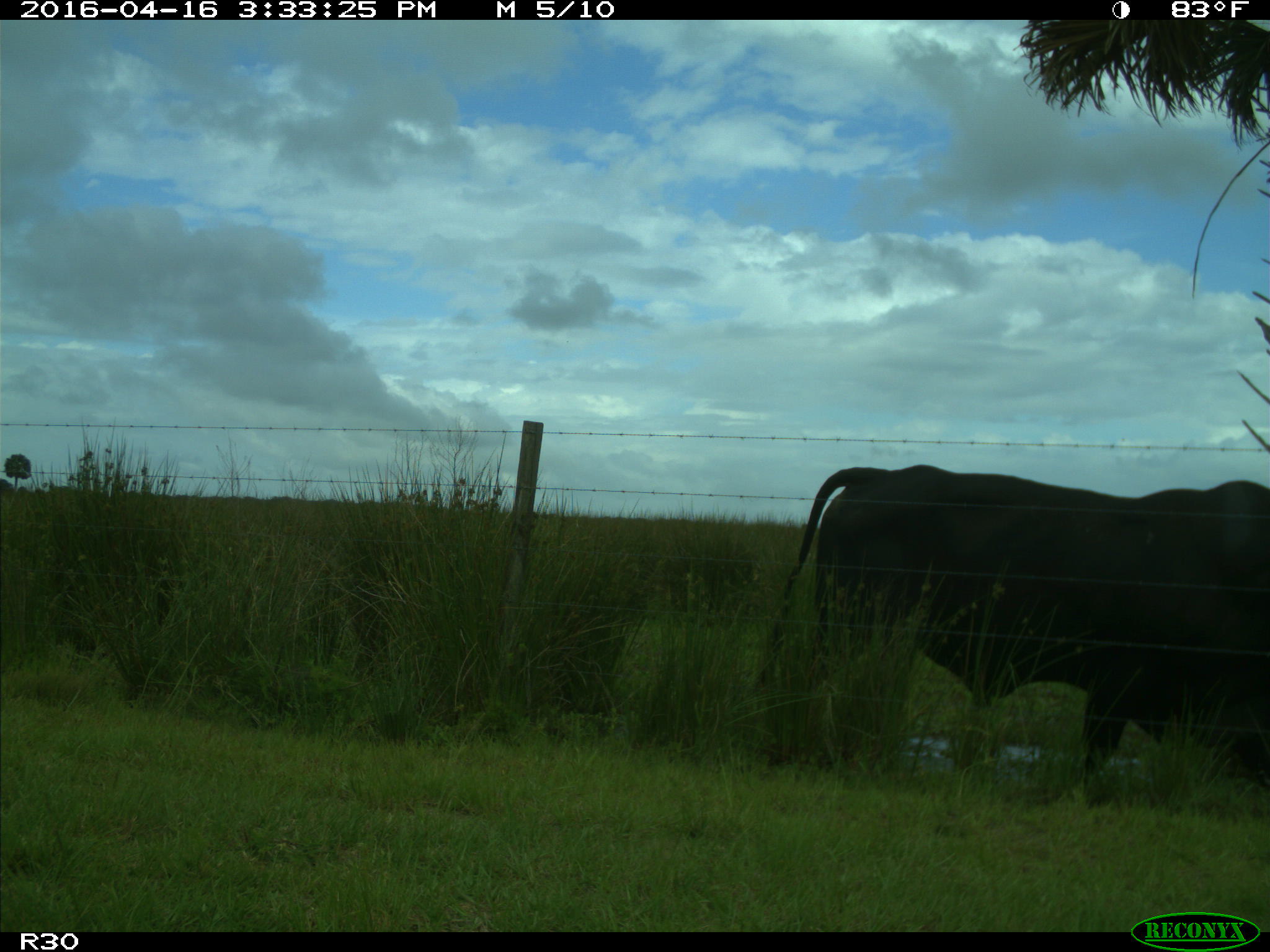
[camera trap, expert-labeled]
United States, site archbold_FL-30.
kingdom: Animalia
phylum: Chordata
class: Mammalia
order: Artiodactyla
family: Bovidae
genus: Bos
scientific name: Bos taurus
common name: domestic cow